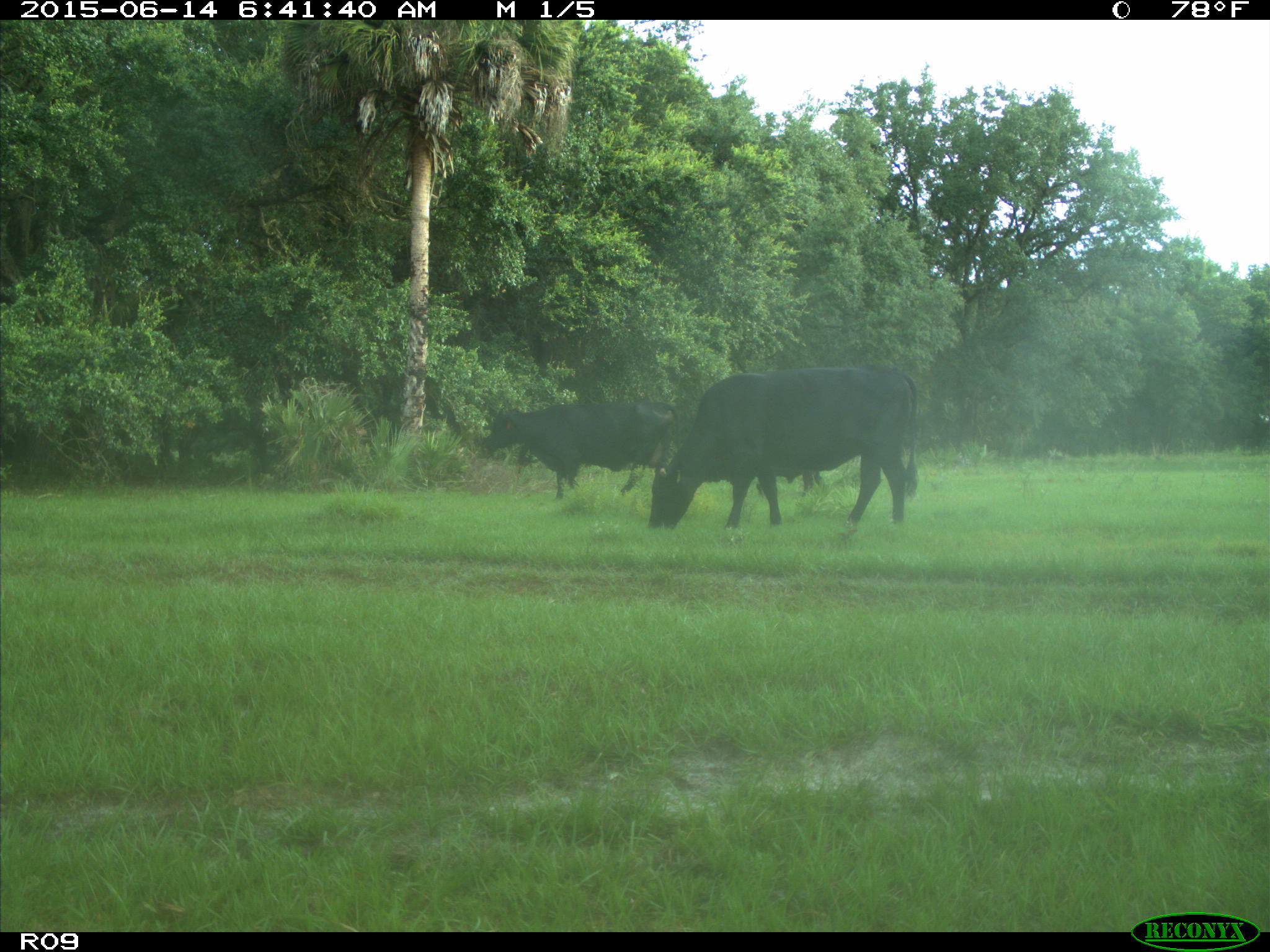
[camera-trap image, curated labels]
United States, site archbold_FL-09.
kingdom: Animalia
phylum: Chordata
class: Mammalia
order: Artiodactyla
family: Bovidae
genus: Bos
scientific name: Bos taurus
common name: domestic cow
Bos taurus (domestic cow).